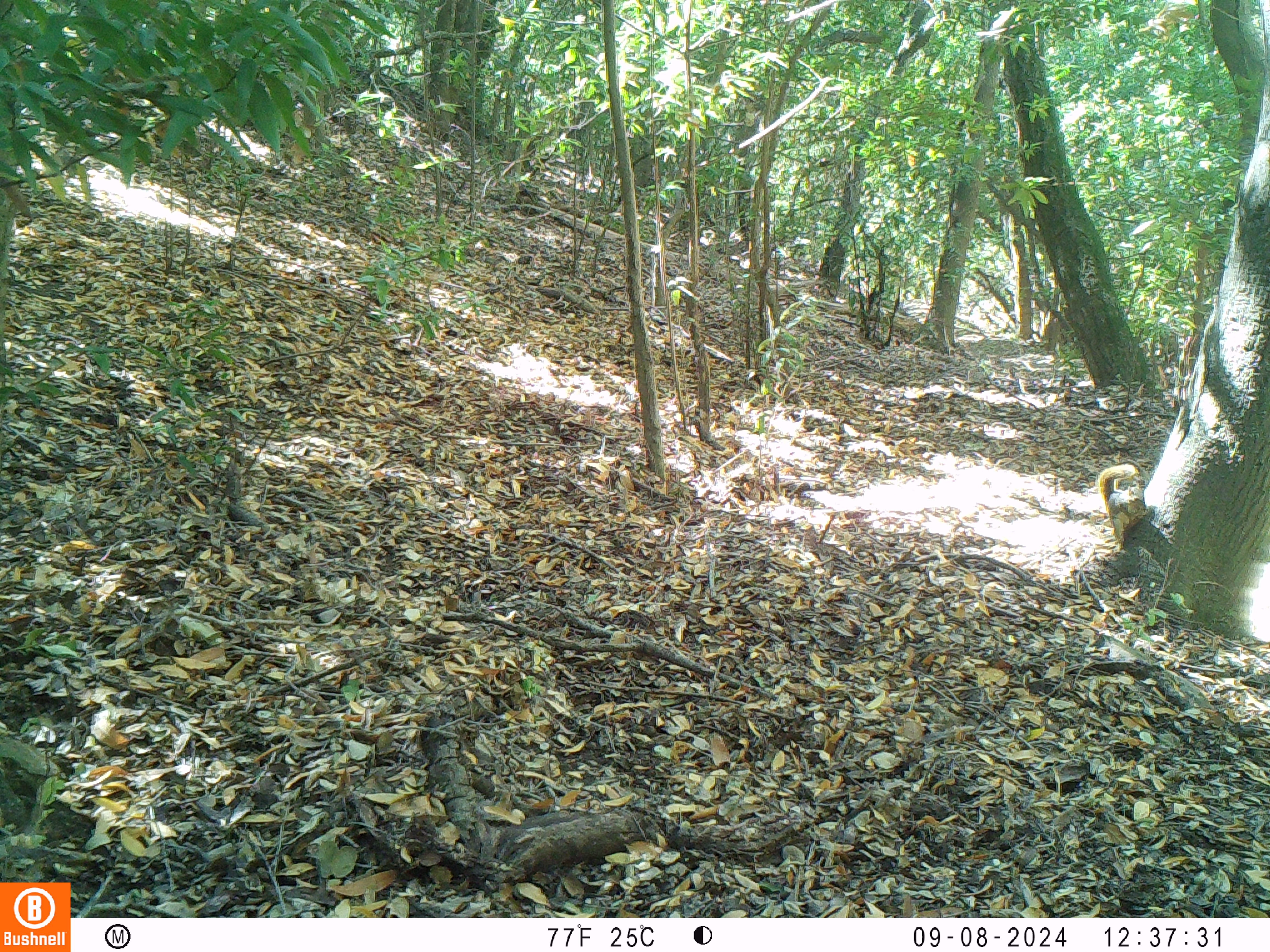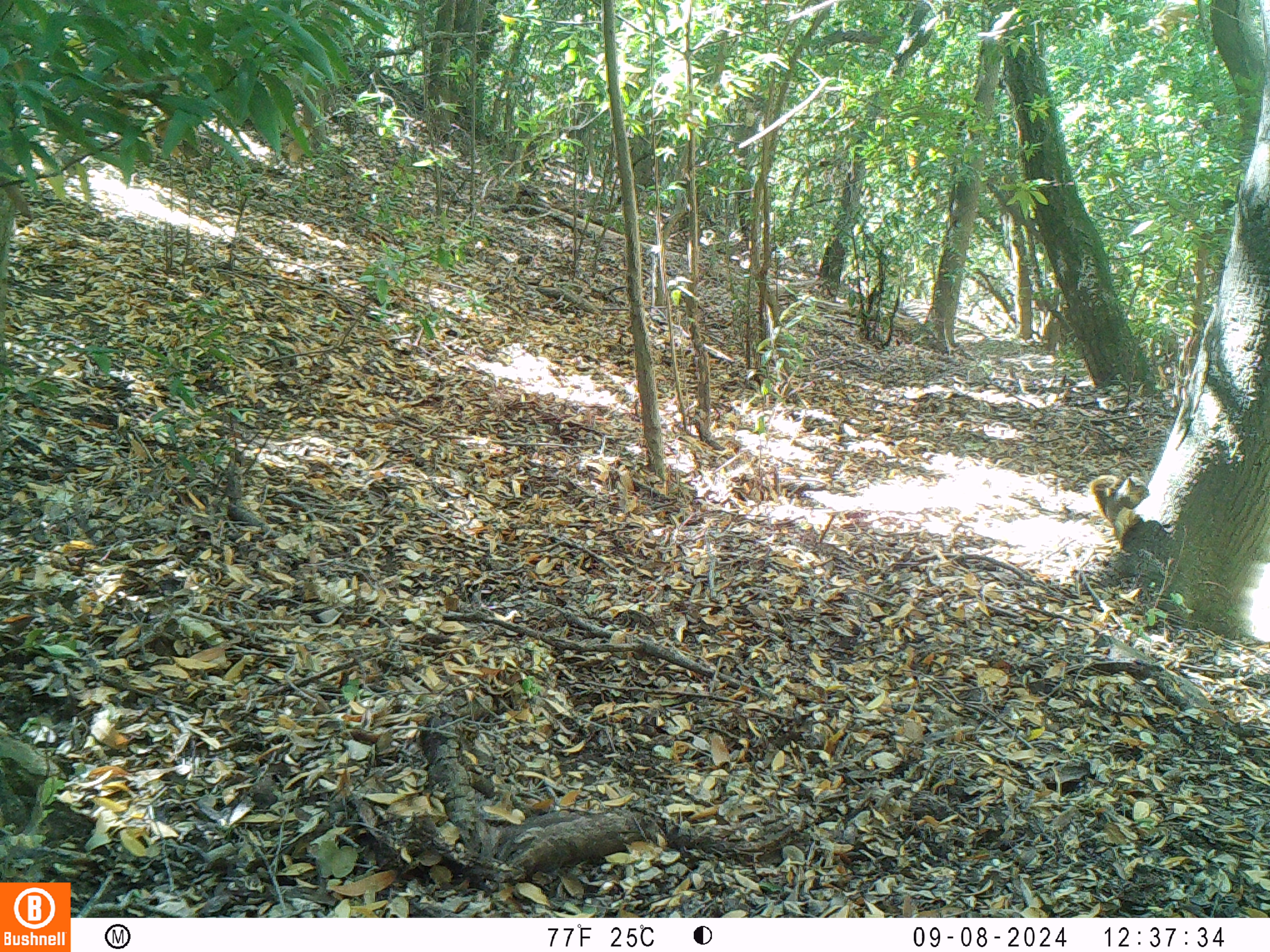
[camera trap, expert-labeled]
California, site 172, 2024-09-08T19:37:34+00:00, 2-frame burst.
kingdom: Animalia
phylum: Chordata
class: Mammalia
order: Rodentia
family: Sciuridae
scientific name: Sciuridae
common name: squirrel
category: unknown squirrel